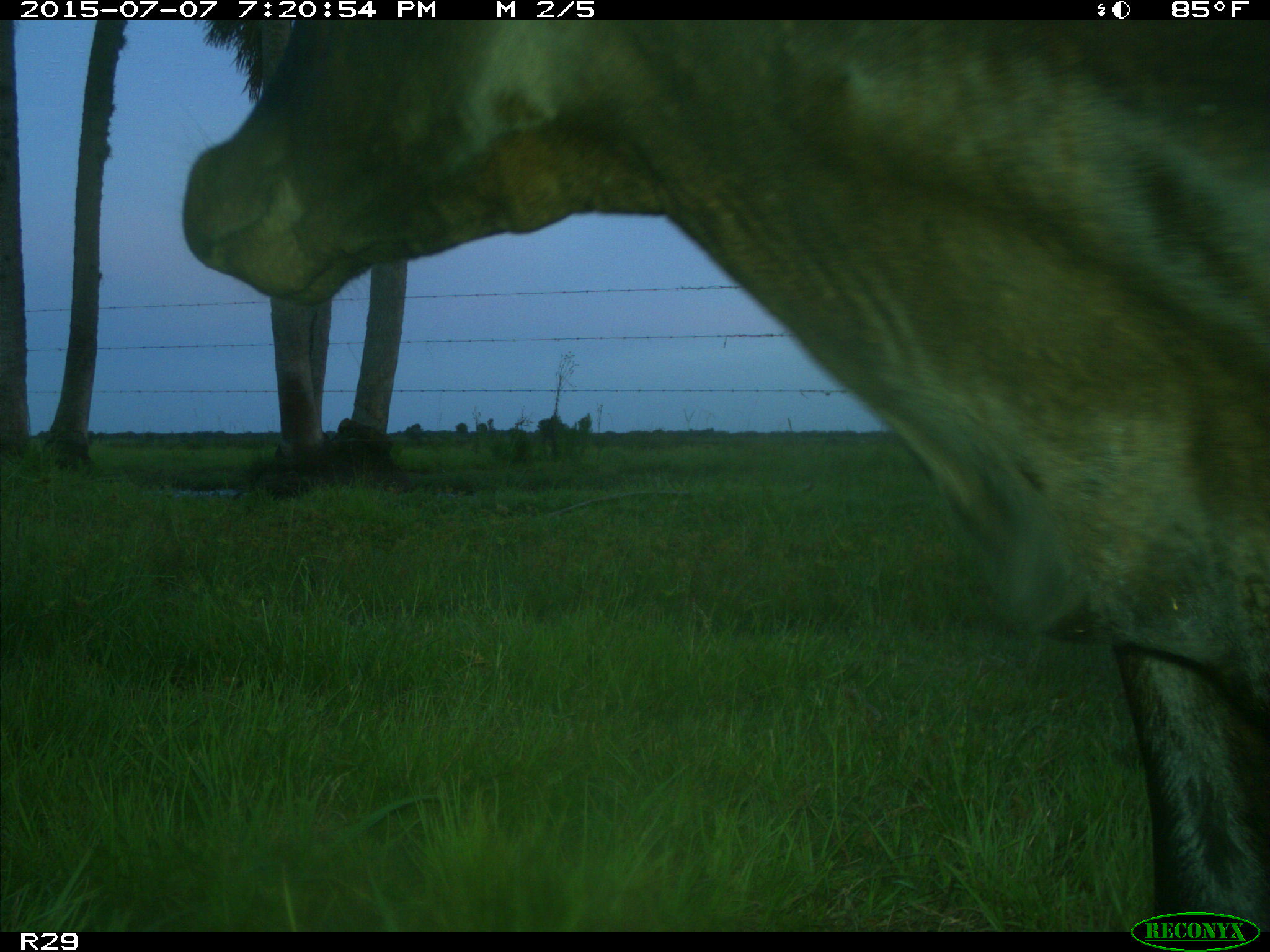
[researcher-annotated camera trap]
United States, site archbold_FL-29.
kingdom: Animalia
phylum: Chordata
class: Mammalia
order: Artiodactyla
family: Bovidae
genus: Bos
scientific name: Bos taurus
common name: domestic cow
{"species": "Bos taurus (domestic cow)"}